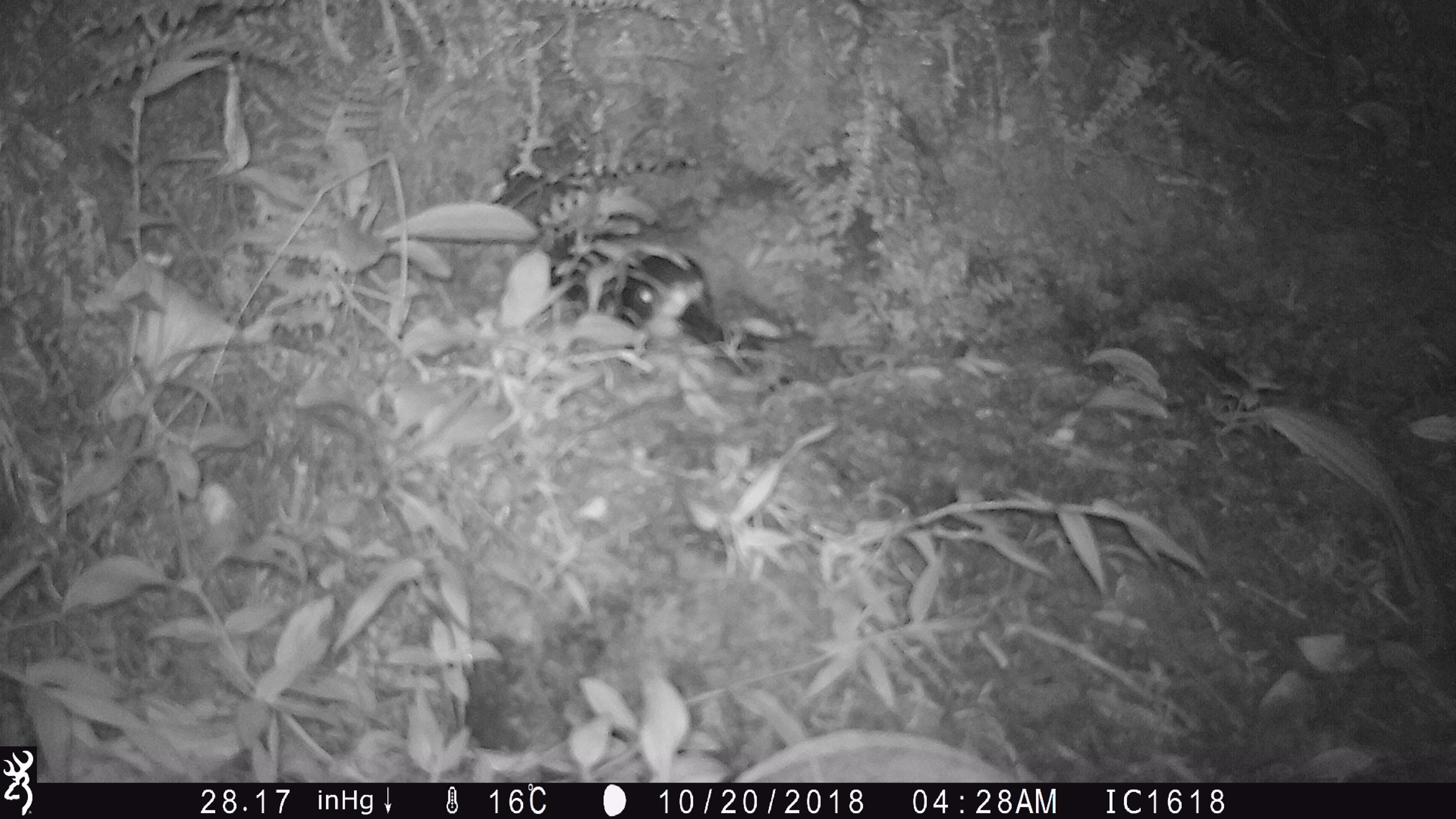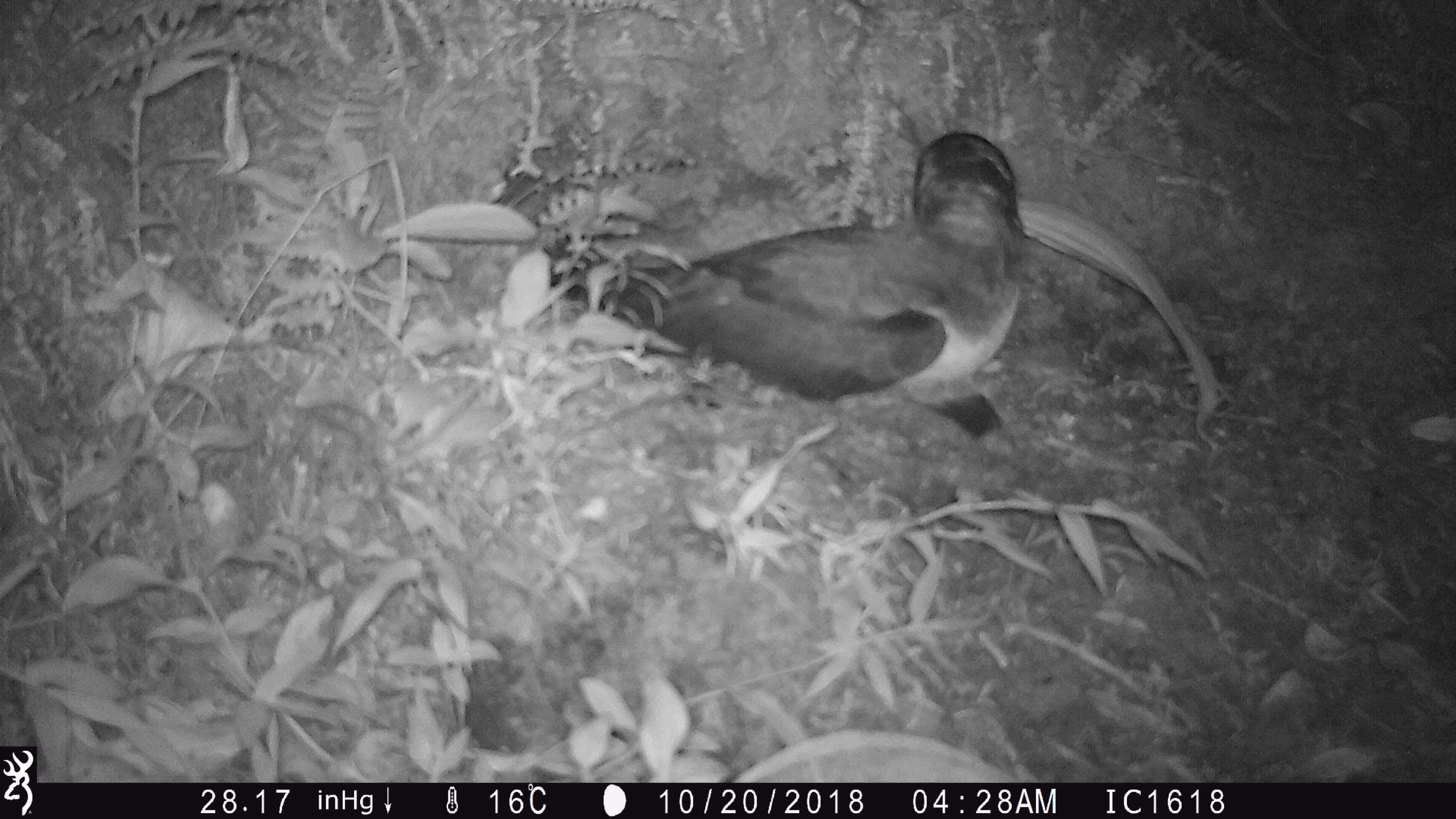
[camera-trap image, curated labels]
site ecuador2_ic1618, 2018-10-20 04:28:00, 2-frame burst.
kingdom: Animalia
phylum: Chordata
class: Aves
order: Procellariiformes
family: Procellariidae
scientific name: Procellariidae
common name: petrel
Petrel (Procellariidae).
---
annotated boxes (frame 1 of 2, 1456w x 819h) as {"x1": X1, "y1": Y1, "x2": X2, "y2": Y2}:
petrel: {"x1": 612, "y1": 244, "x2": 725, "y2": 353}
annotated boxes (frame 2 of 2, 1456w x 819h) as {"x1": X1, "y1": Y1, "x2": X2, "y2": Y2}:
petrel: {"x1": 576, "y1": 126, "x2": 1034, "y2": 446}